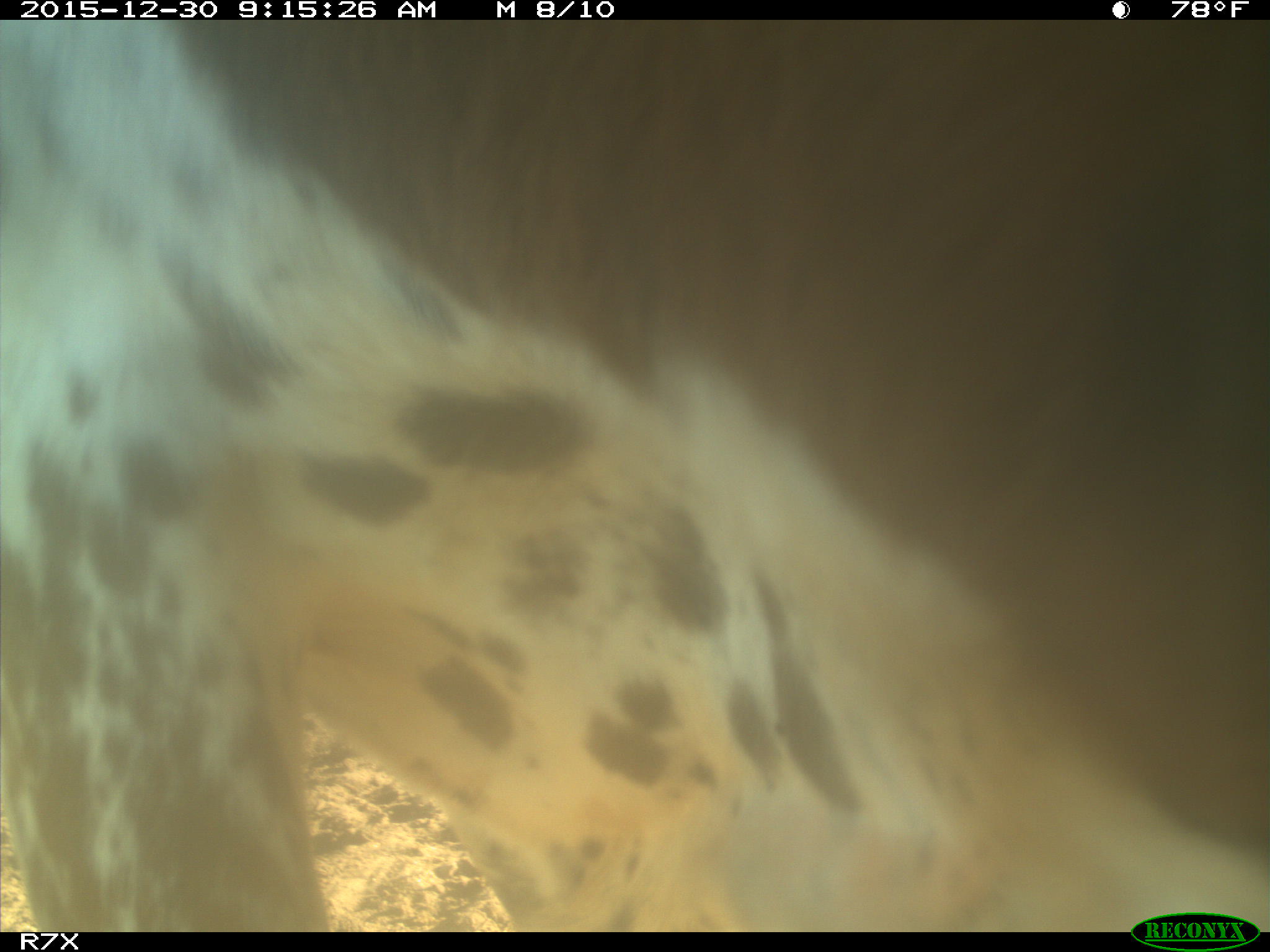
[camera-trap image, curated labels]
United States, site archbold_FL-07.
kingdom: Animalia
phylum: Chordata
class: Mammalia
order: Artiodactyla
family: Bovidae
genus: Bos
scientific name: Bos taurus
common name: domestic cow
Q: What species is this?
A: Bos taurus (domestic cow).